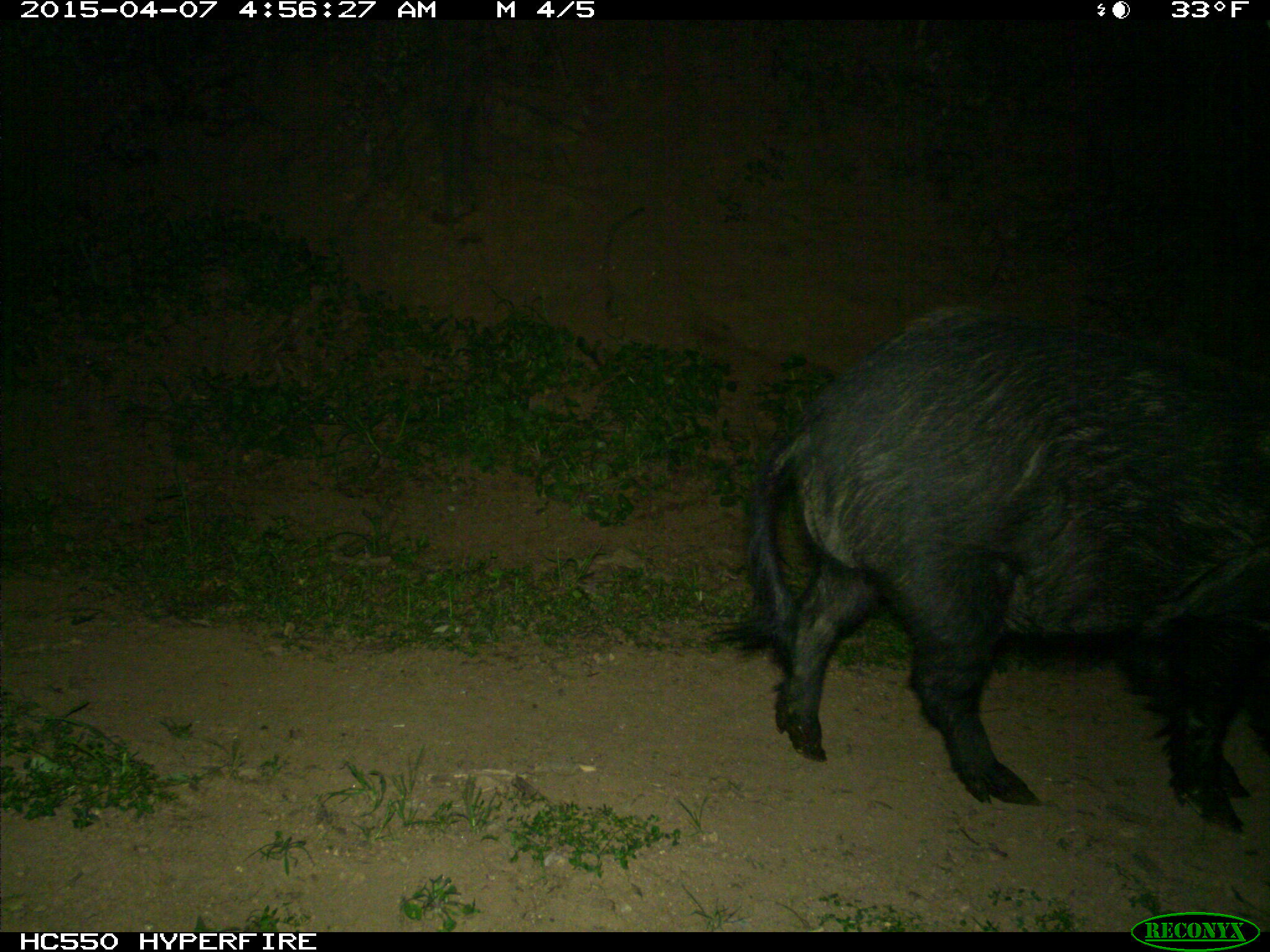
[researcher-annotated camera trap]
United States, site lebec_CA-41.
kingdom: Animalia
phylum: Chordata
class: Mammalia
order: Artiodactyla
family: Suidae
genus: Sus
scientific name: Sus scrofa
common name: wild boar